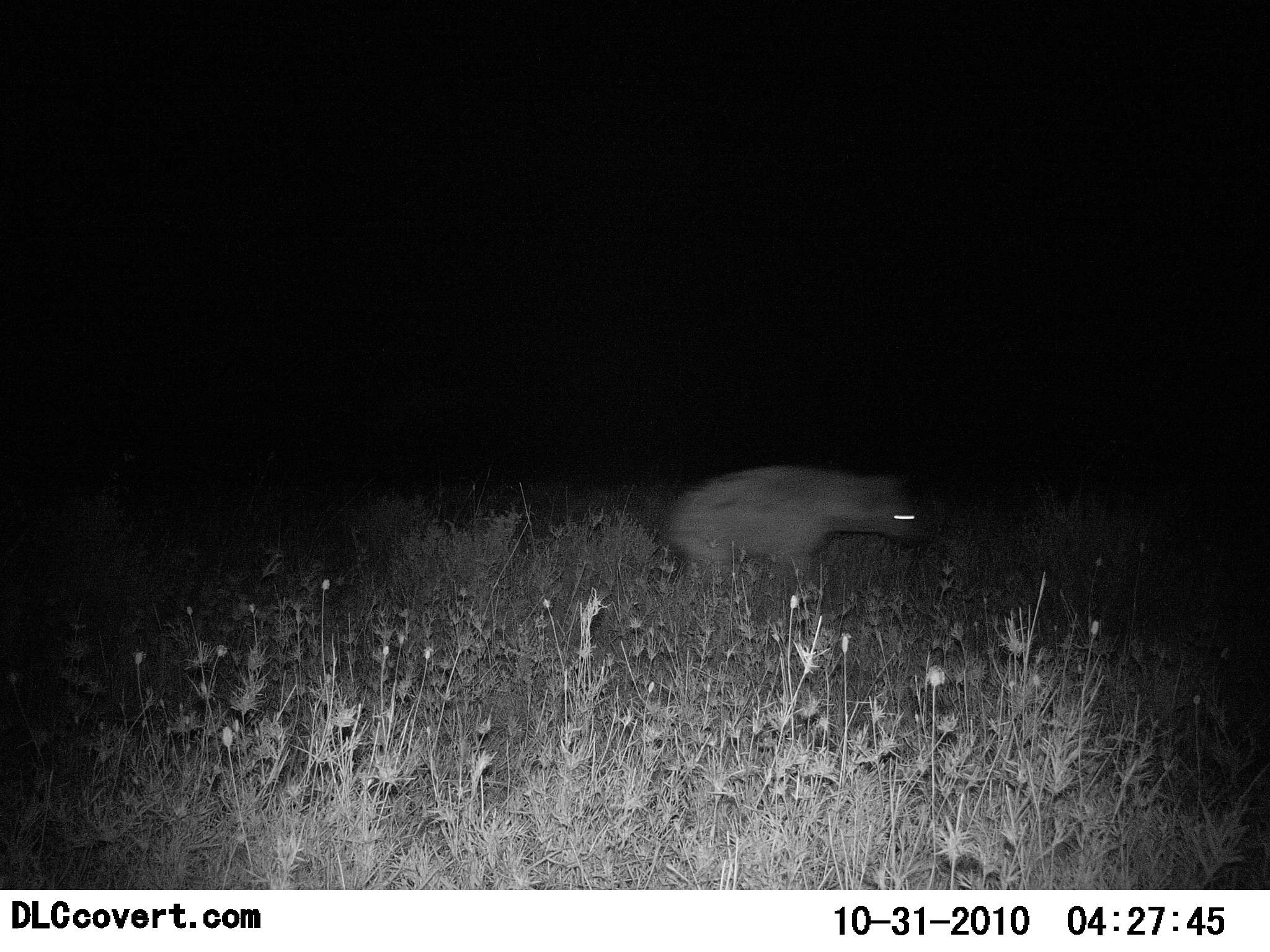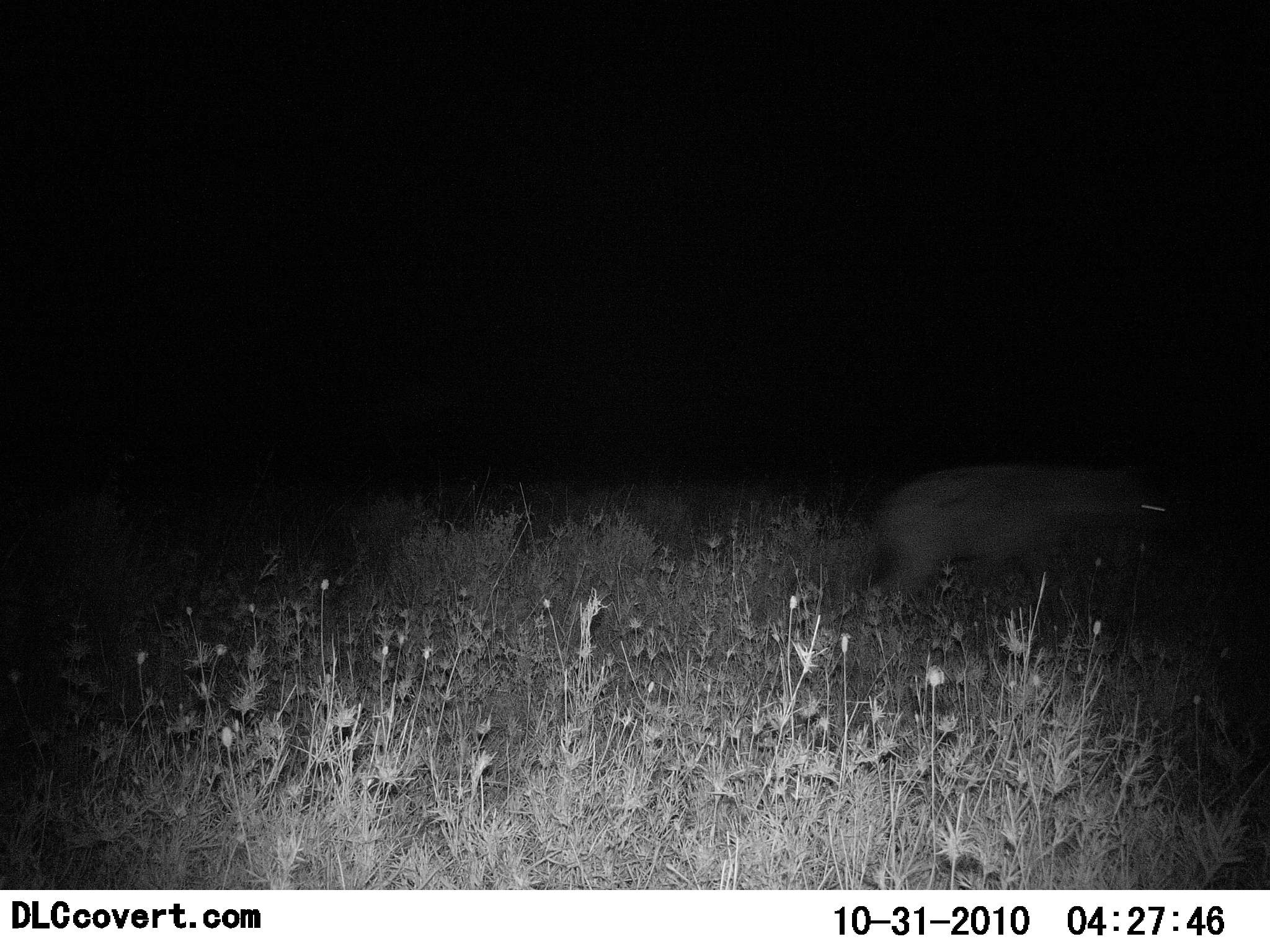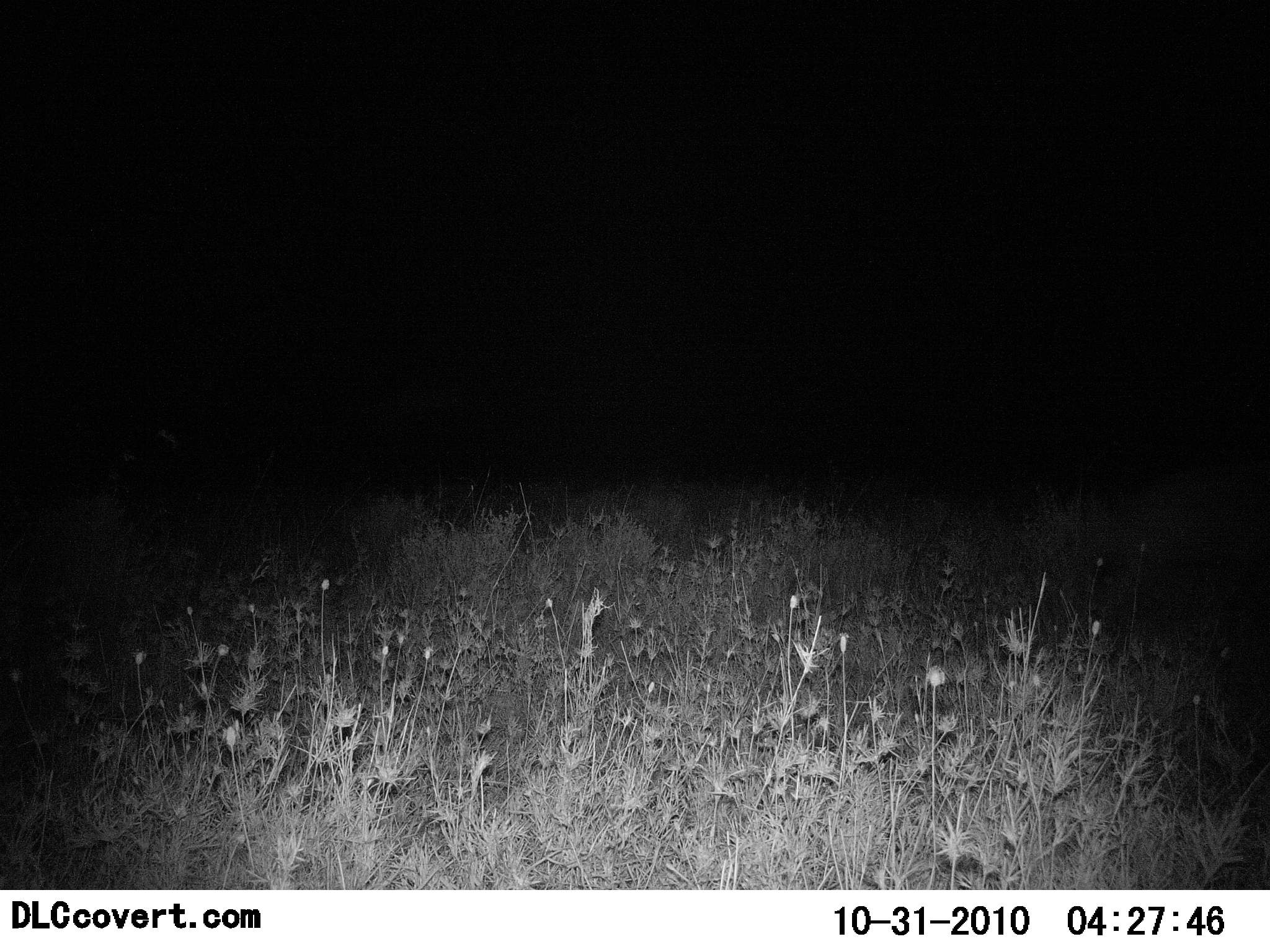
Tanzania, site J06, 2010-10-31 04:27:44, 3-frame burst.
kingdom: Animalia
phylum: Chordata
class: Mammalia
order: Carnivora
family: Hyaenidae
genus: Crocuta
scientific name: Crocuta crocuta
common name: spotted hyena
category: hyenaspotted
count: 1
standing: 7%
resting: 0%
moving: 100%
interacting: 0%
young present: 0%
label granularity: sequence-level